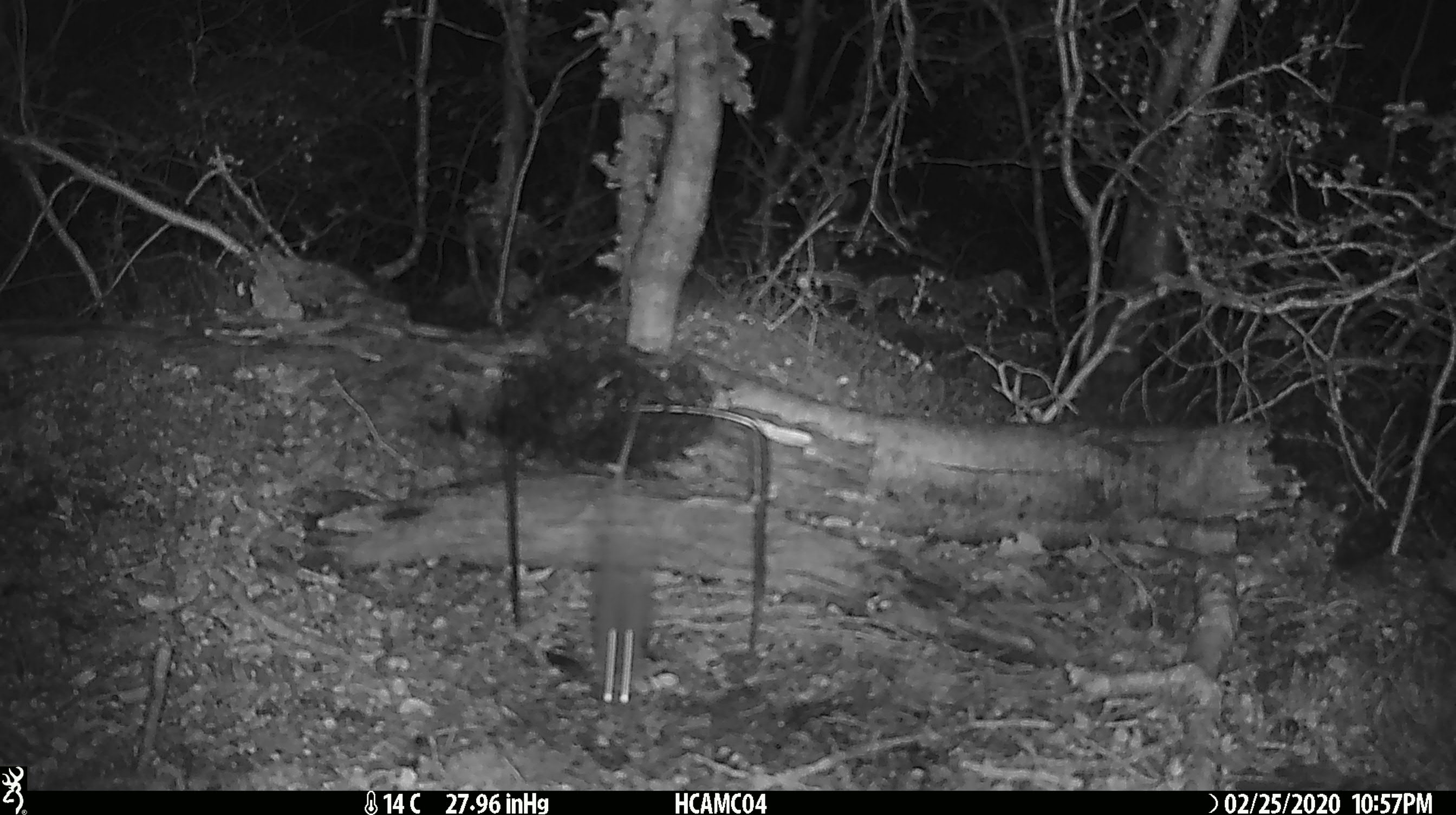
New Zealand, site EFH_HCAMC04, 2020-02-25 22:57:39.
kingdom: Animalia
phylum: Chordata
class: Mammalia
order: Rodentia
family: Muridae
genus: Mus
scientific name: Mus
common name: mouse